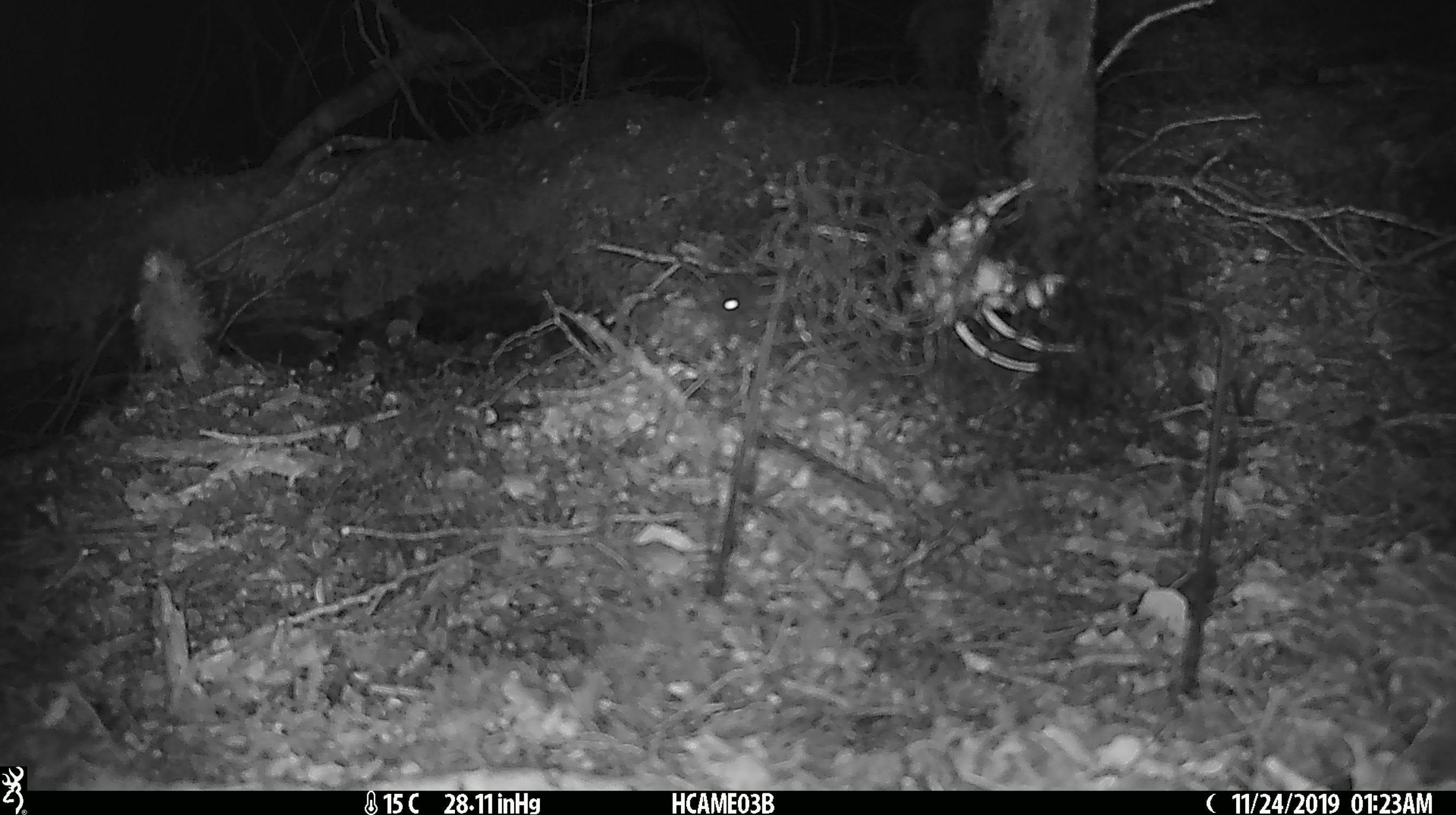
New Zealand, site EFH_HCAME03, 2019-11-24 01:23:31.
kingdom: Animalia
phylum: Chordata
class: Mammalia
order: Rodentia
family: Muridae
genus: Mus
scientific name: Mus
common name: mouse